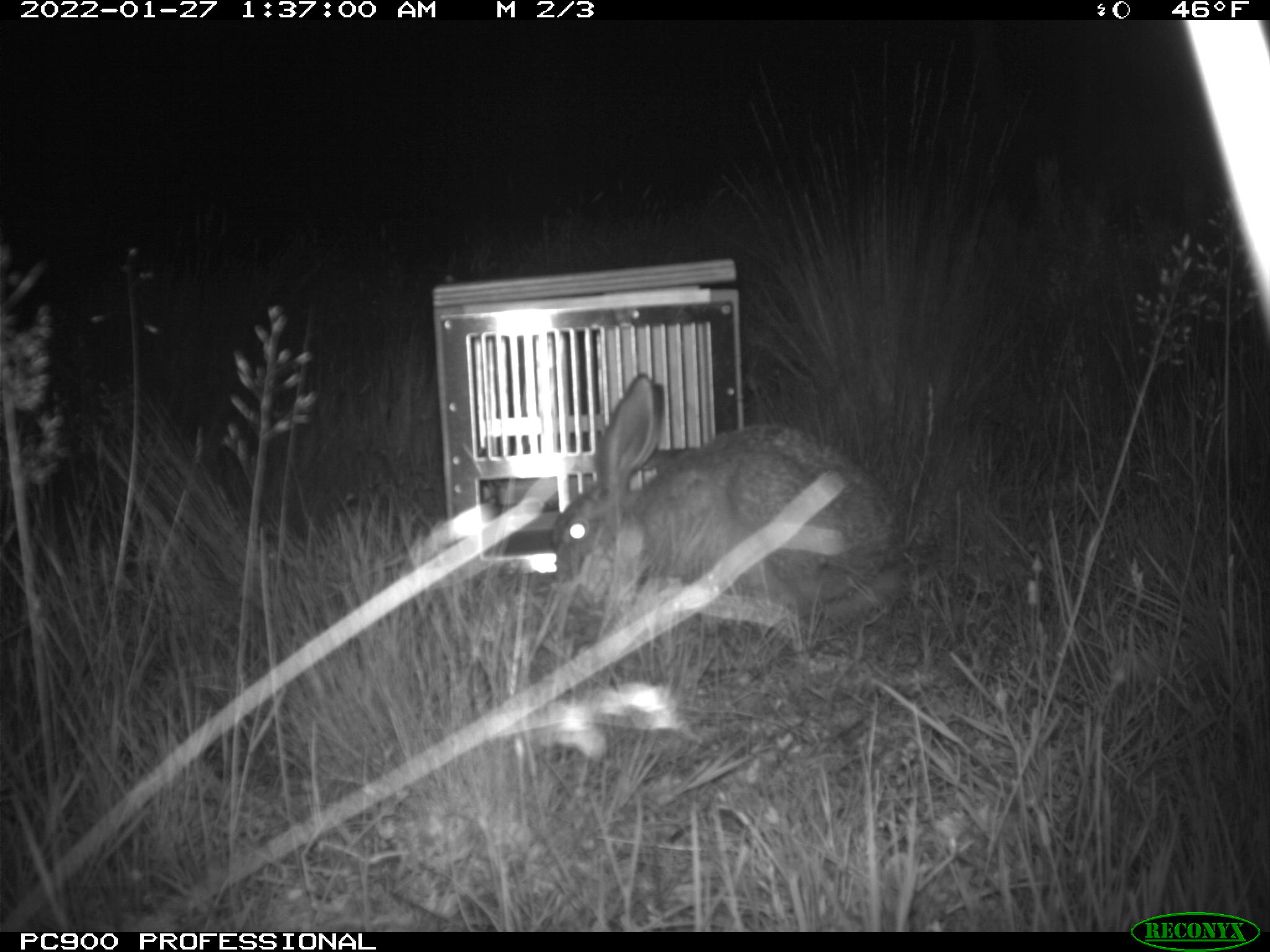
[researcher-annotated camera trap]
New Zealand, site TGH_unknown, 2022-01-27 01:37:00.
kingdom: Animalia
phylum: Chordata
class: Mammalia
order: Lagomorpha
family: Leporidae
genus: Lepus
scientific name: Lepus europaeus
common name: brown hare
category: hare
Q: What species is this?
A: Hare (brown hare) (Lepus europaeus).